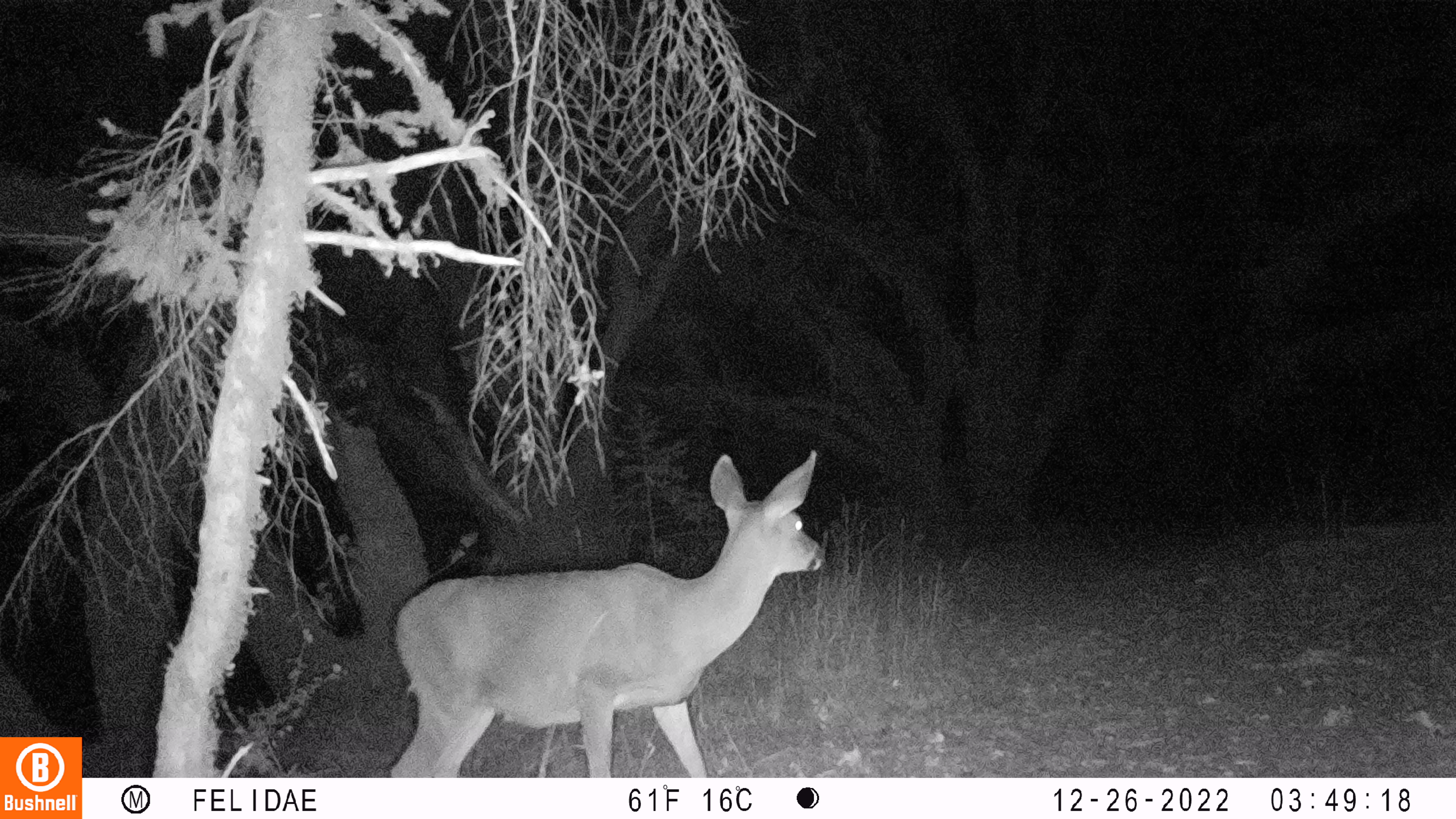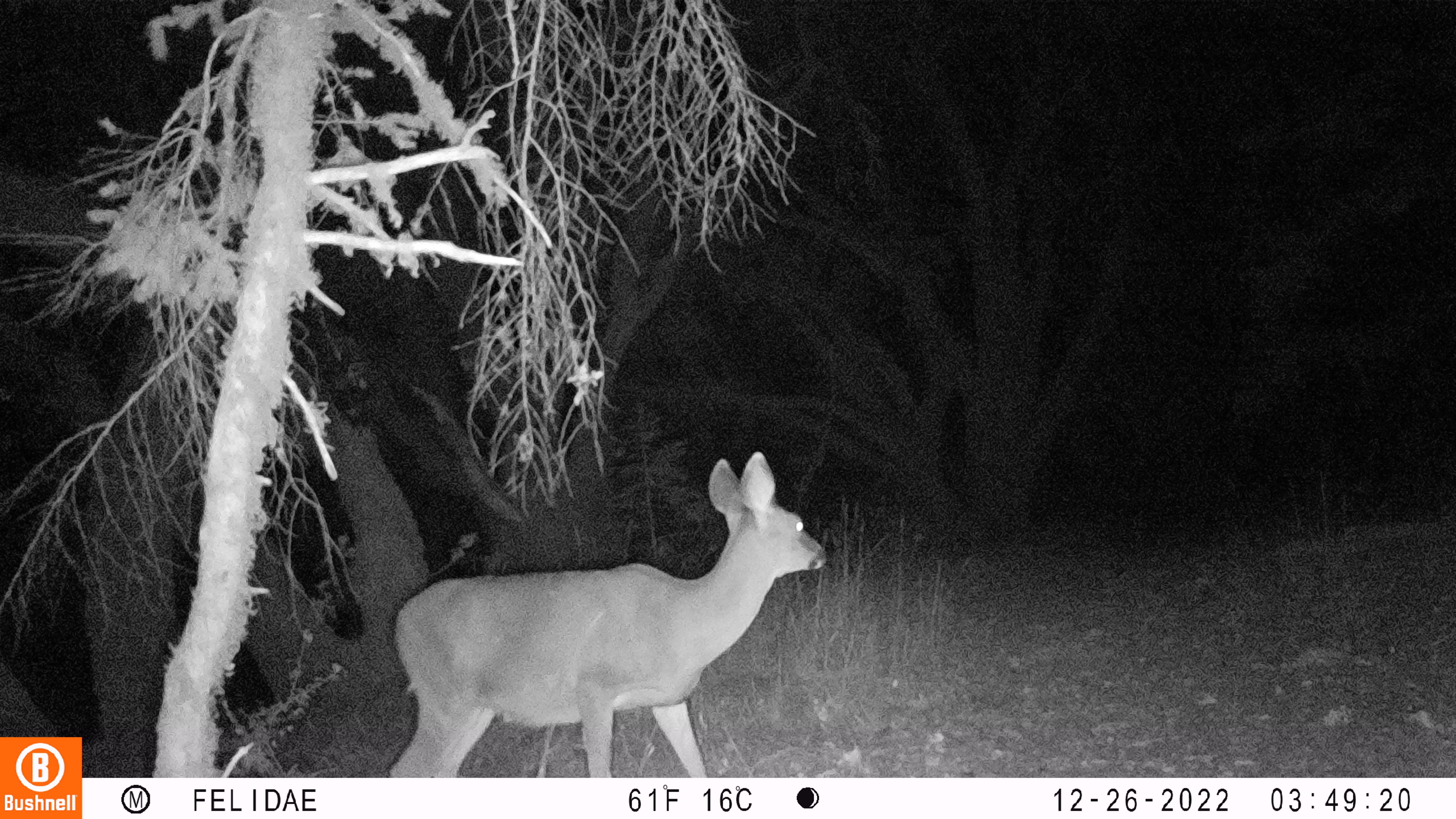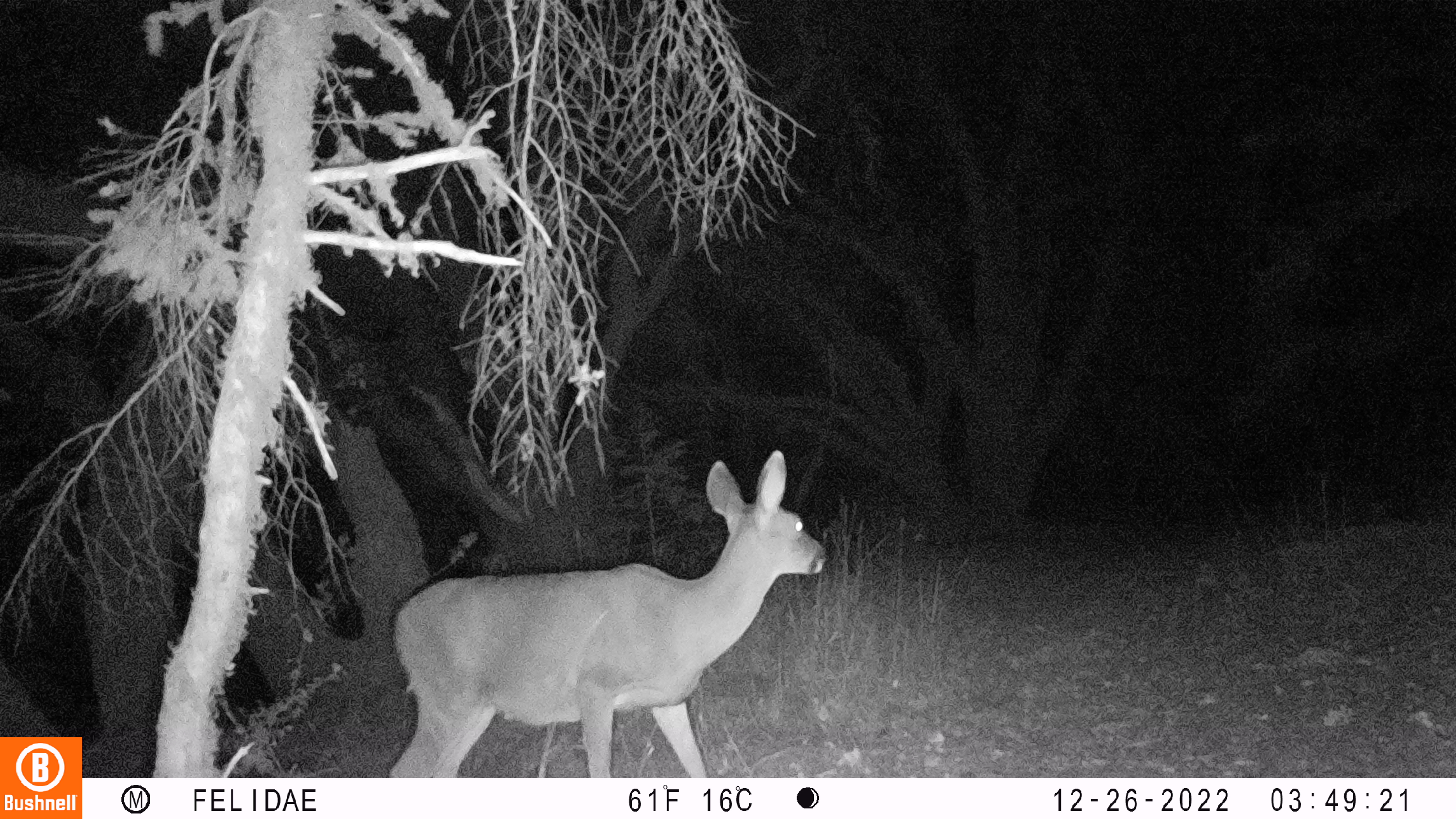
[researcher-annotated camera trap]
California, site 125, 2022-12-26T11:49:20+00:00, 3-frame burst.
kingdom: Animalia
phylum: Chordata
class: Mammalia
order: Artiodactyla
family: Cervidae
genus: Odocoileus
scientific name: Odocoileus hemionus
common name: mule deer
Mule deer (Odocoileus hemionus).